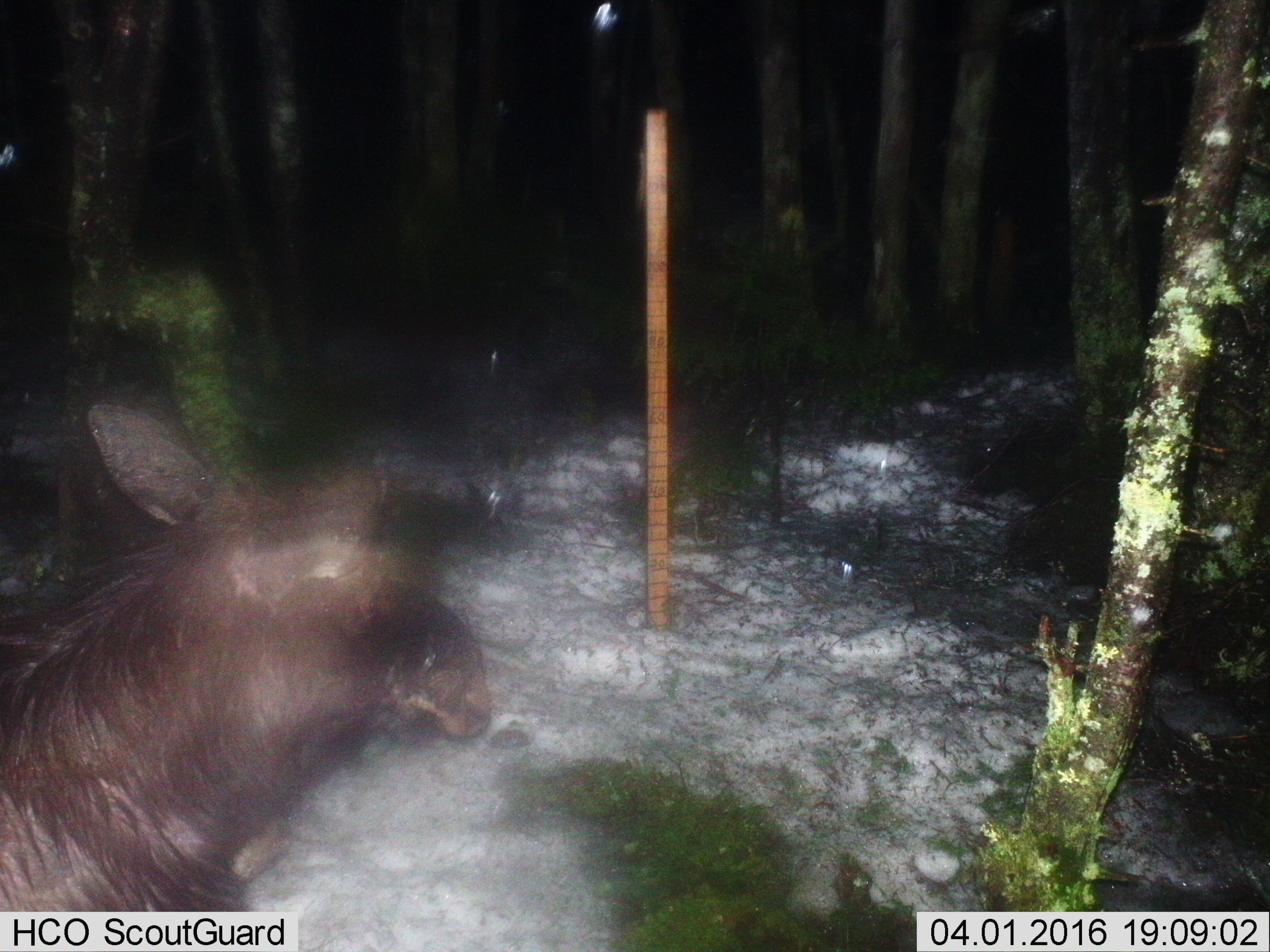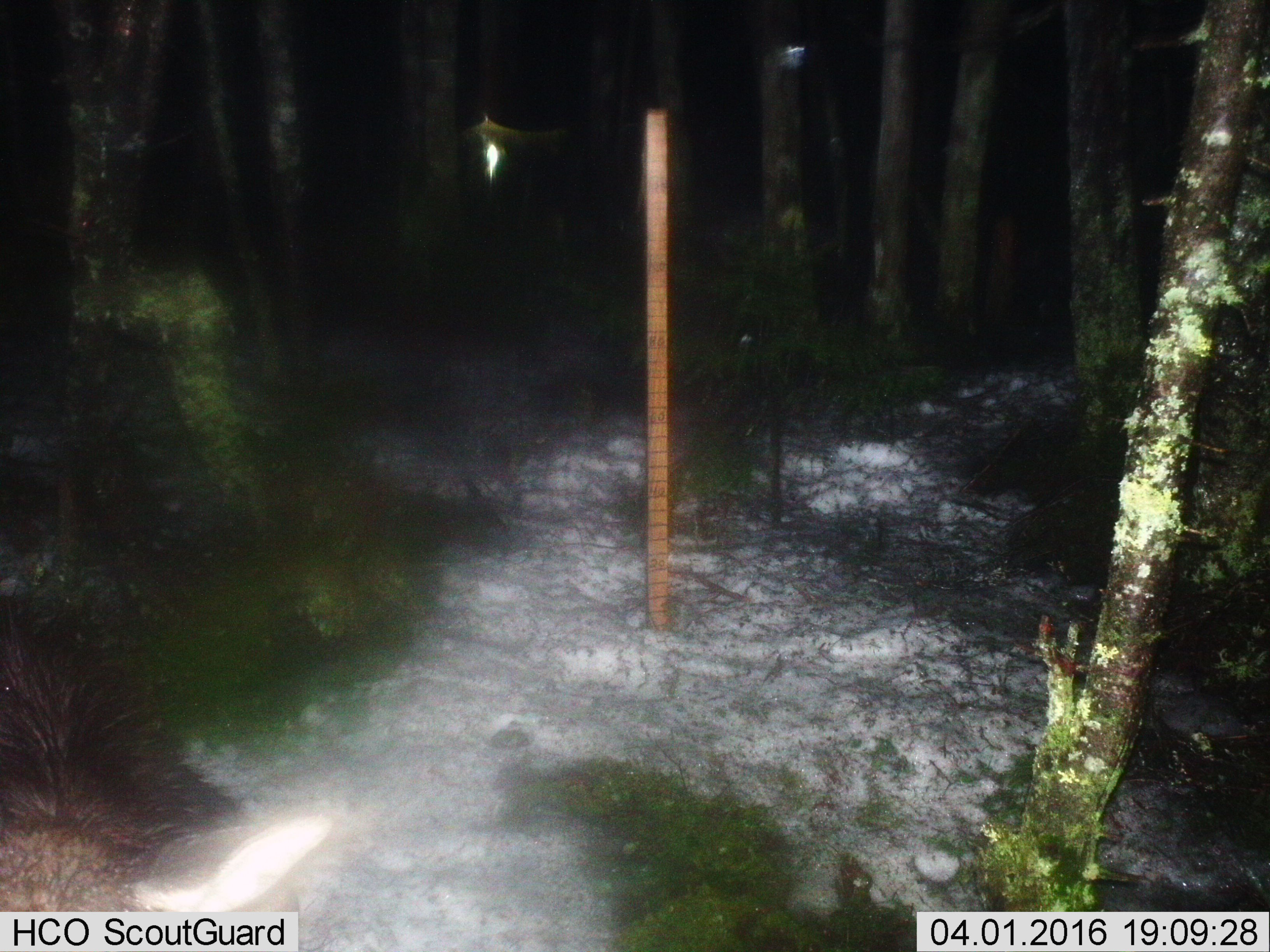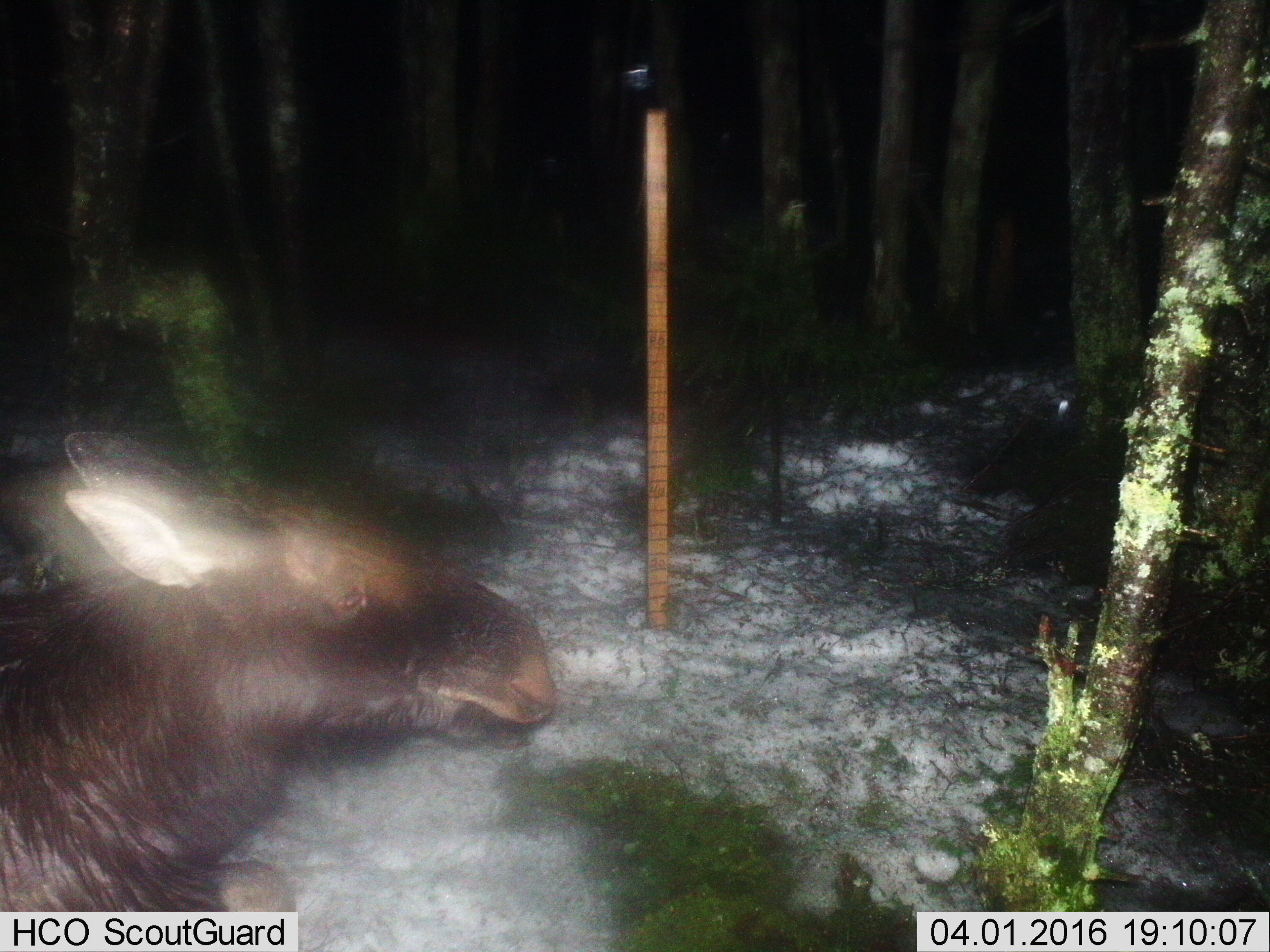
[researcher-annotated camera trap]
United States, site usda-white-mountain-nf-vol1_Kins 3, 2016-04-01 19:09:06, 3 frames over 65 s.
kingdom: Animalia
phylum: Chordata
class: Mammalia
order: Artiodactyla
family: Cervidae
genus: Alces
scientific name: Alces alces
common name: moose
Moose (Alces alces).